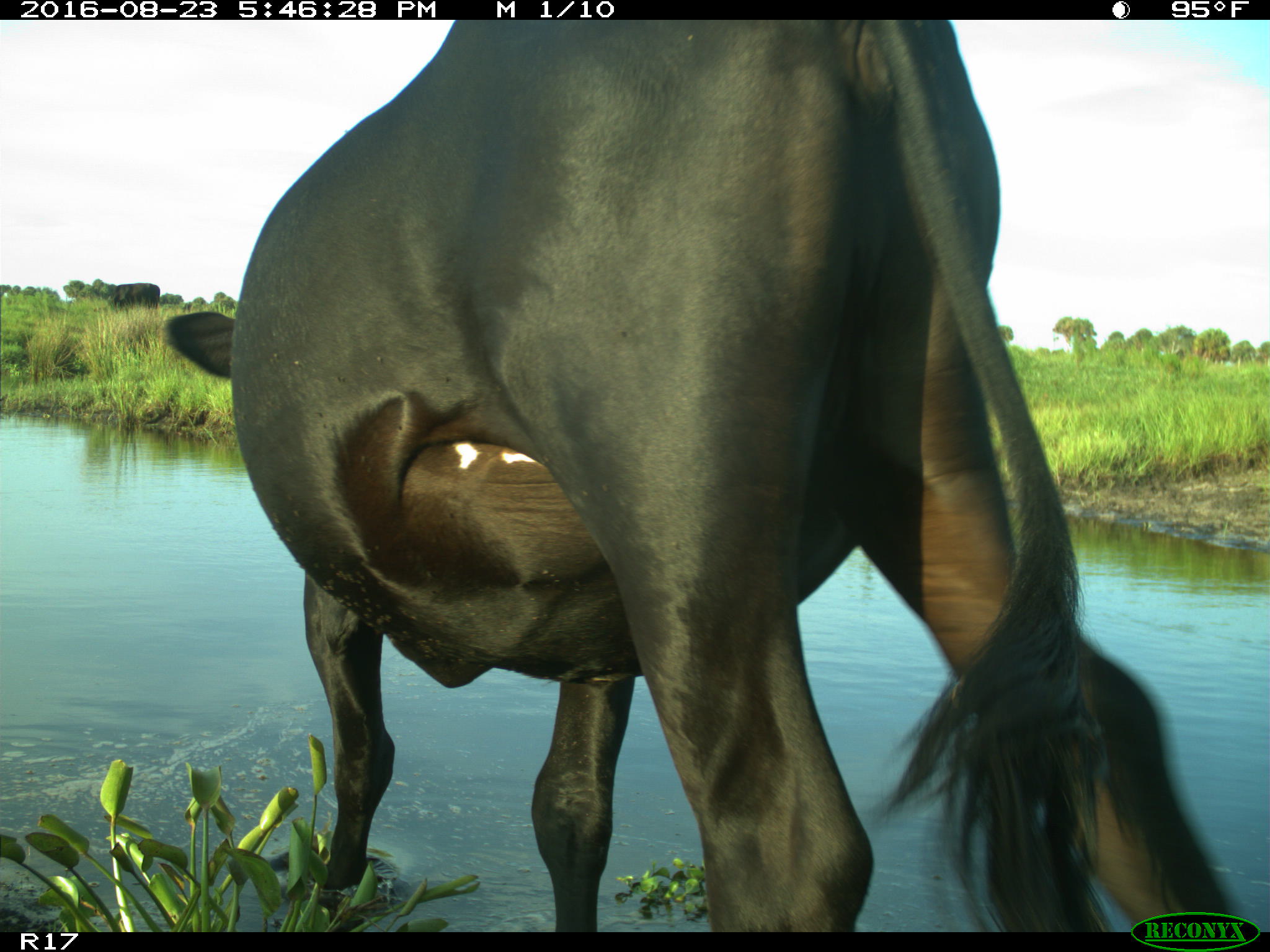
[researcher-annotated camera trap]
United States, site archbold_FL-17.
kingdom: Animalia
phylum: Chordata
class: Mammalia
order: Artiodactyla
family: Bovidae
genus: Bos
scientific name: Bos taurus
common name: domestic cow